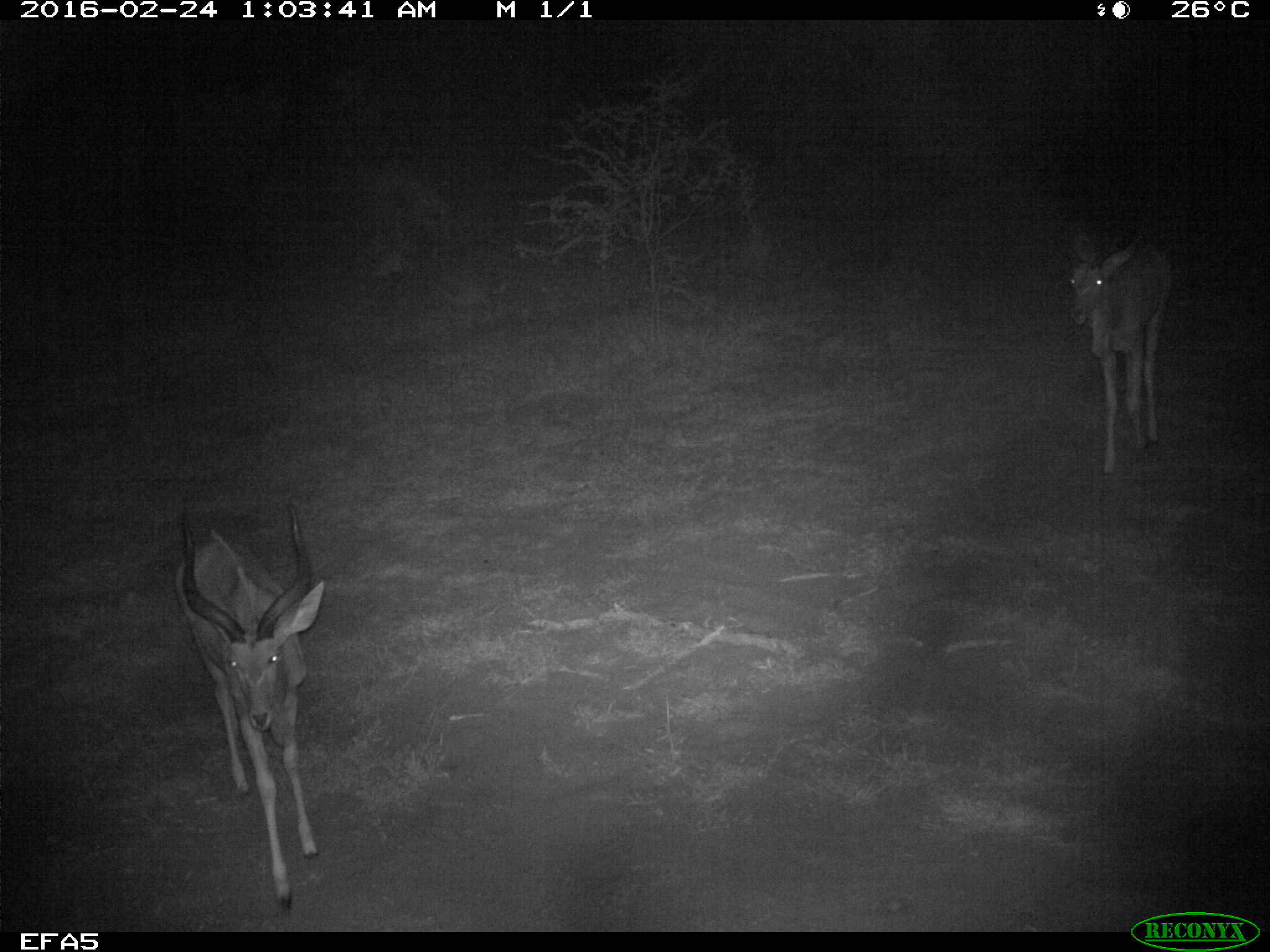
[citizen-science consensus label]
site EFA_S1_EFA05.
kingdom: Animalia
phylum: Chordata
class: Mammalia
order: Artiodactyla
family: Bovidae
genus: Tragelaphus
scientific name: Tragelaphus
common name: kudu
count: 2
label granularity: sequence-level